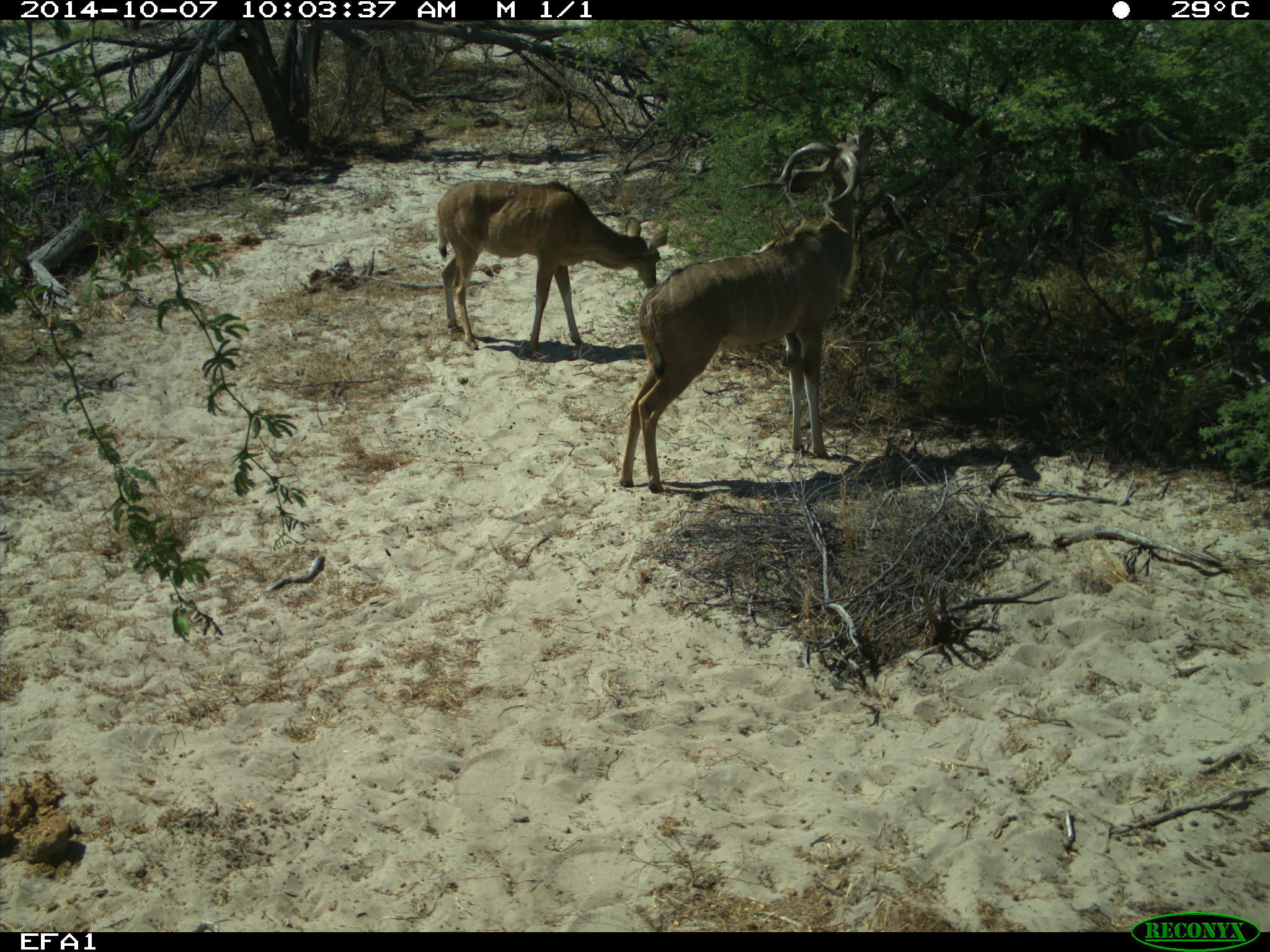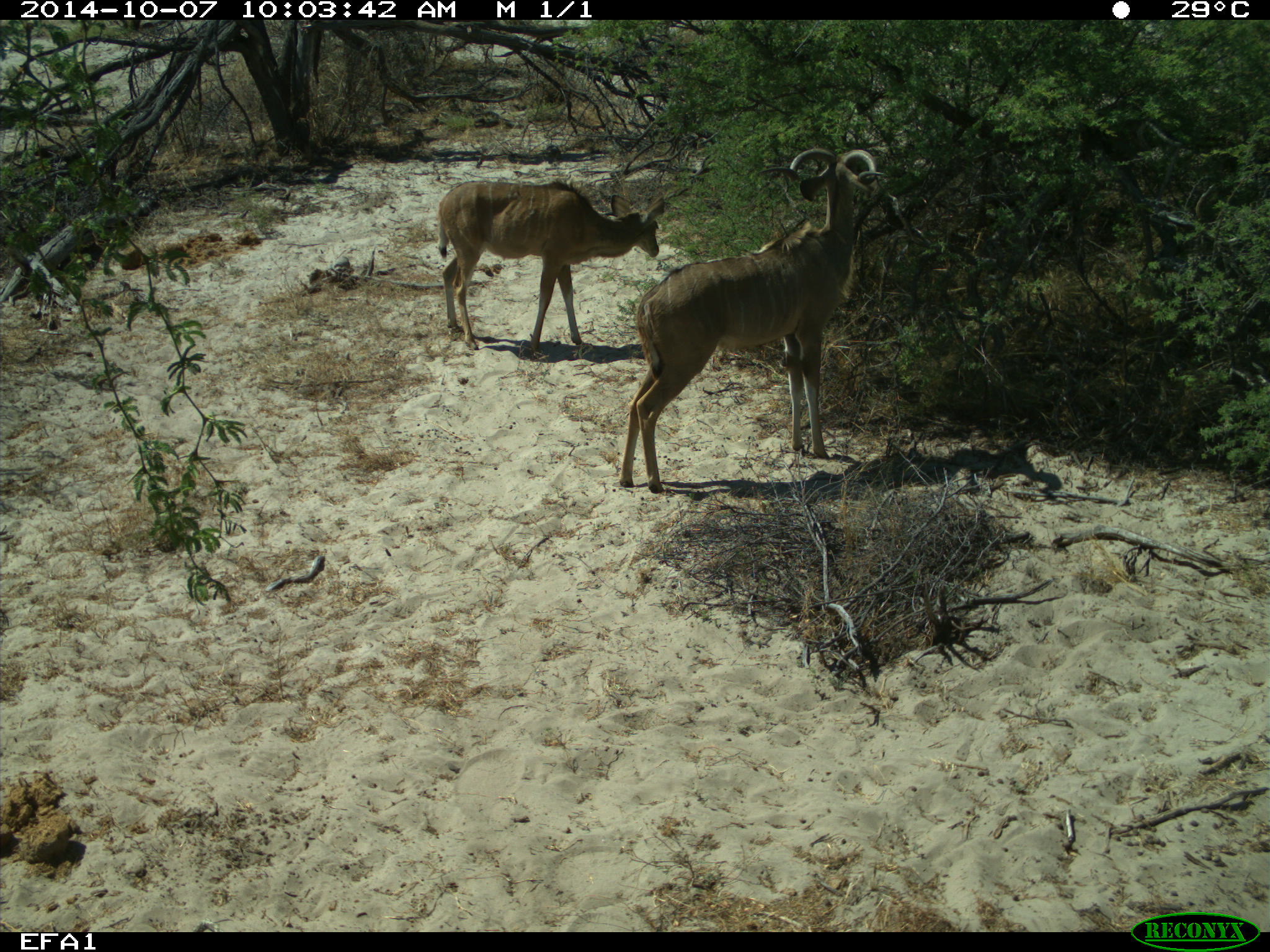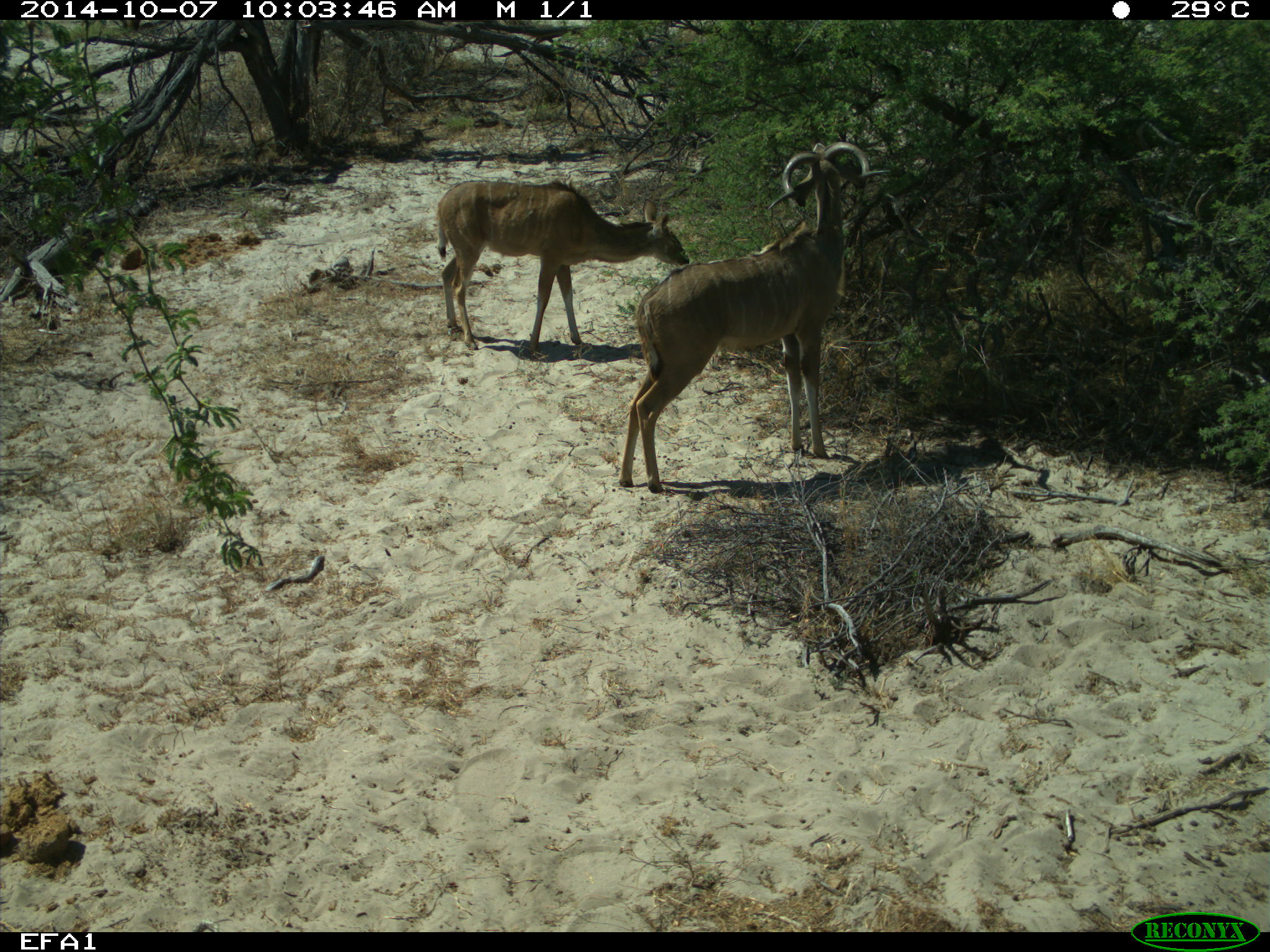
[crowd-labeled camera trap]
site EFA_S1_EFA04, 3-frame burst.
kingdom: Animalia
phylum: Chordata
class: Mammalia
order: Artiodactyla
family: Bovidae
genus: Tragelaphus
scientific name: Tragelaphus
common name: kudu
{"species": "kudu (Tragelaphus)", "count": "2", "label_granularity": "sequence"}